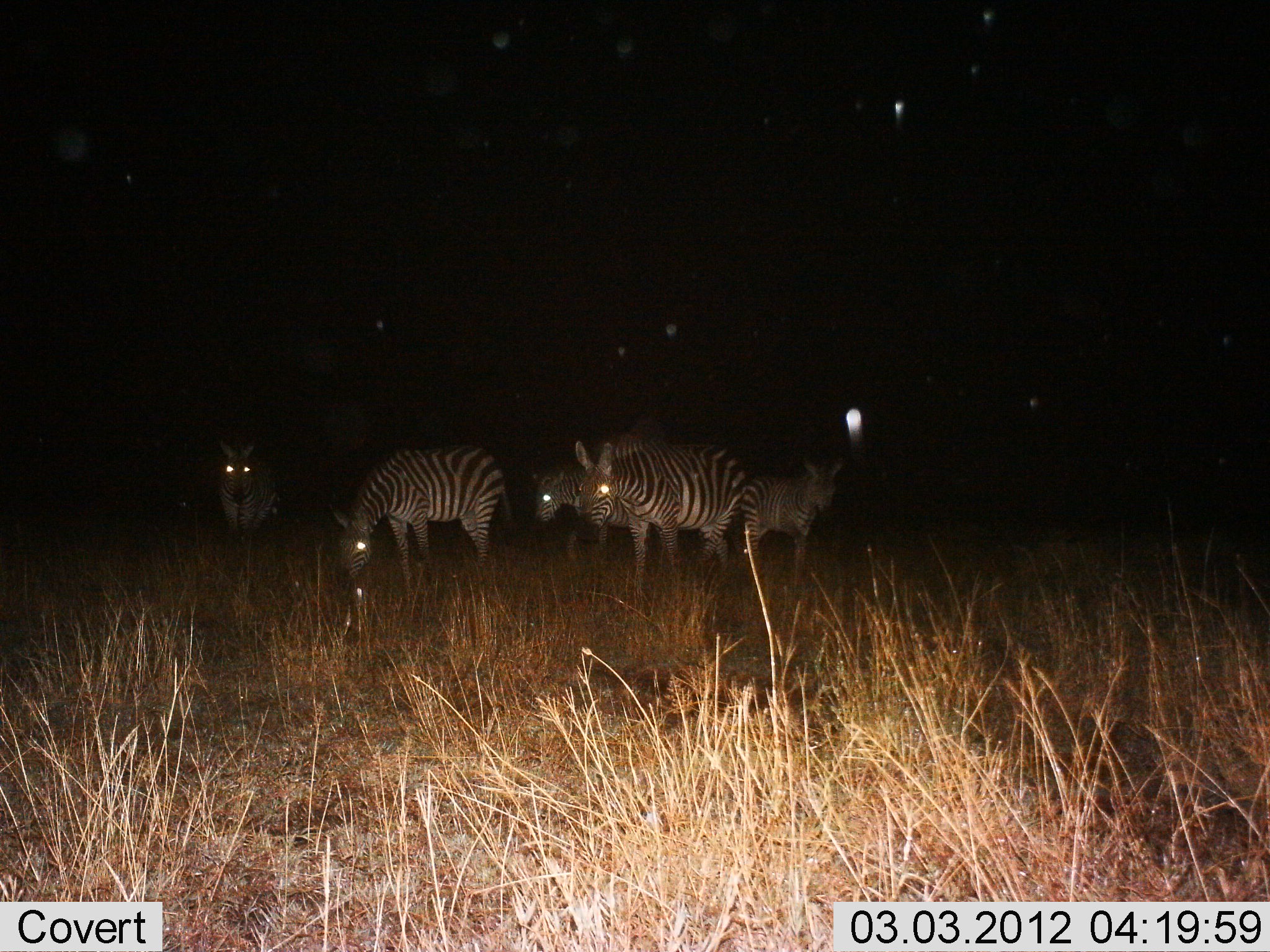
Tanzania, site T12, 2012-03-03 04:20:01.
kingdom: Animalia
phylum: Chordata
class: Mammalia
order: Perissodactyla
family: Equidae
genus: Equus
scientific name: Equus quagga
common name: plains zebra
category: zebra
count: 5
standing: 92%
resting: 4%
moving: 8%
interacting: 0%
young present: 28%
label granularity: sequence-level